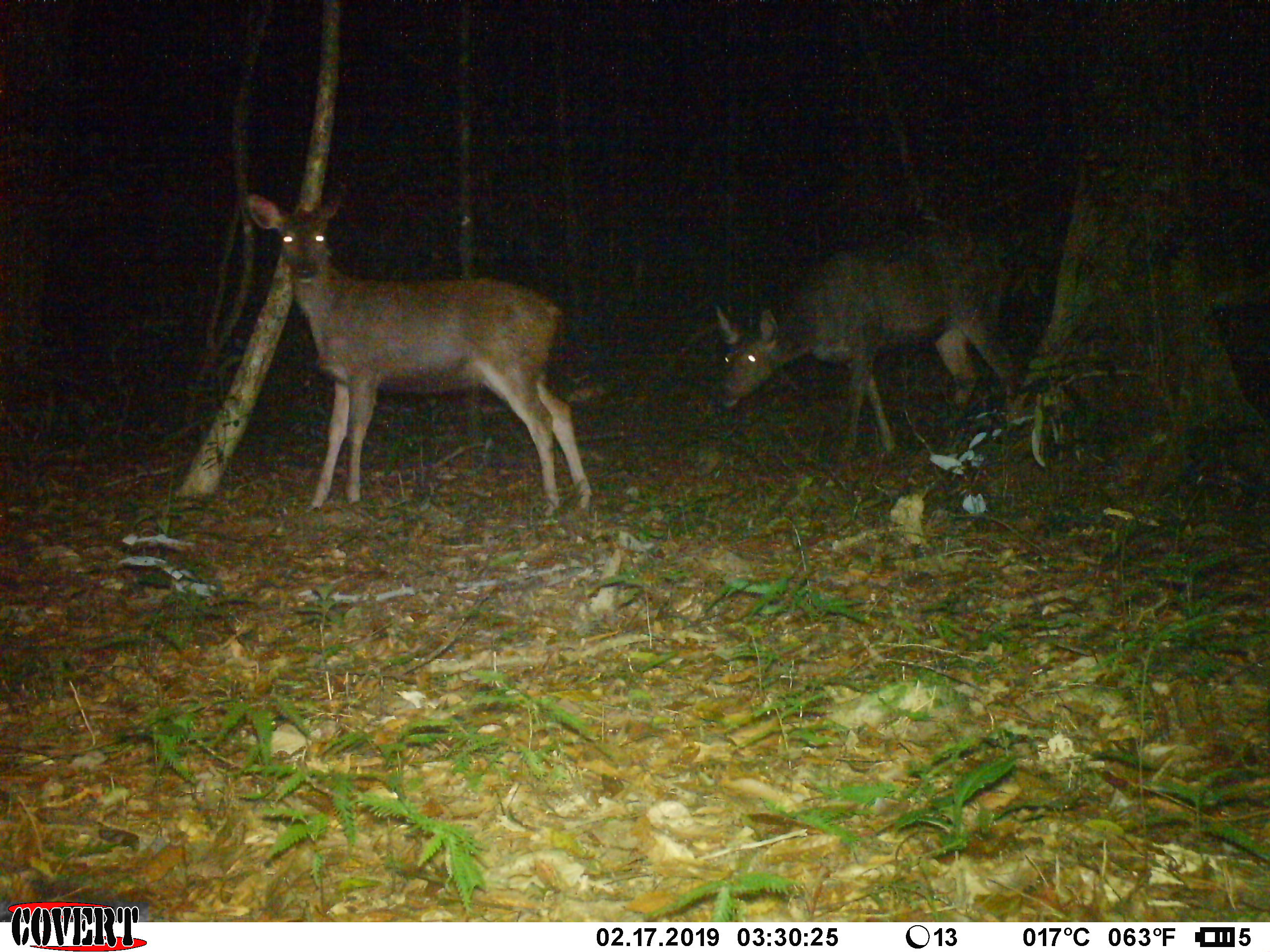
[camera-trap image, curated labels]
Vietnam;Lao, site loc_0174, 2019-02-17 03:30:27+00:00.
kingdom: Animalia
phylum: Chordata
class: Mammalia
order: Artiodactyla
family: Cervidae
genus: Rusa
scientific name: Rusa unicolor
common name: sambar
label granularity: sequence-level